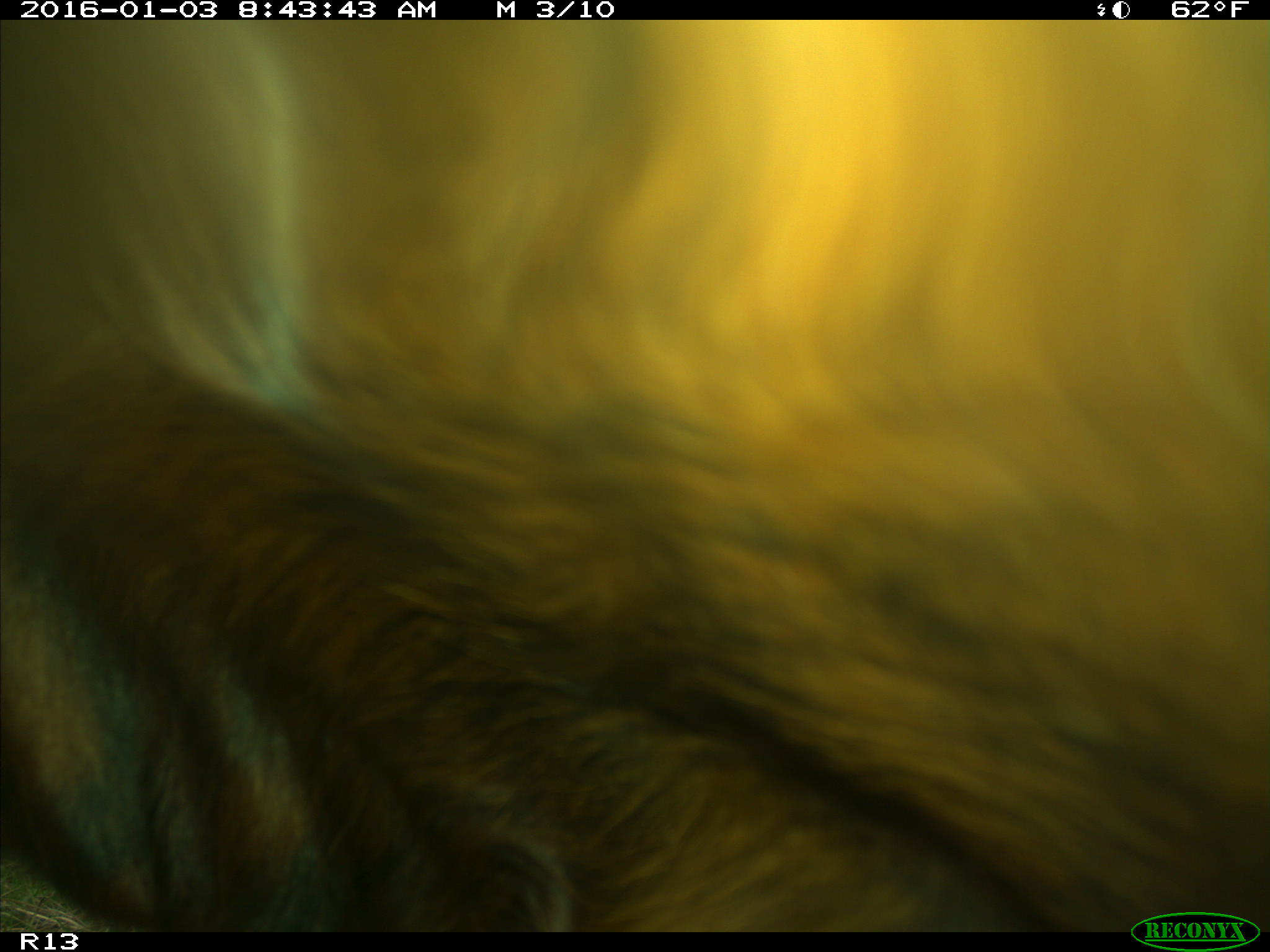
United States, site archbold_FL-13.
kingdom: Animalia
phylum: Chordata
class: Mammalia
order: Artiodactyla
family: Bovidae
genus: Bos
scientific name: Bos taurus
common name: domestic cow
Bos taurus (domestic cow).